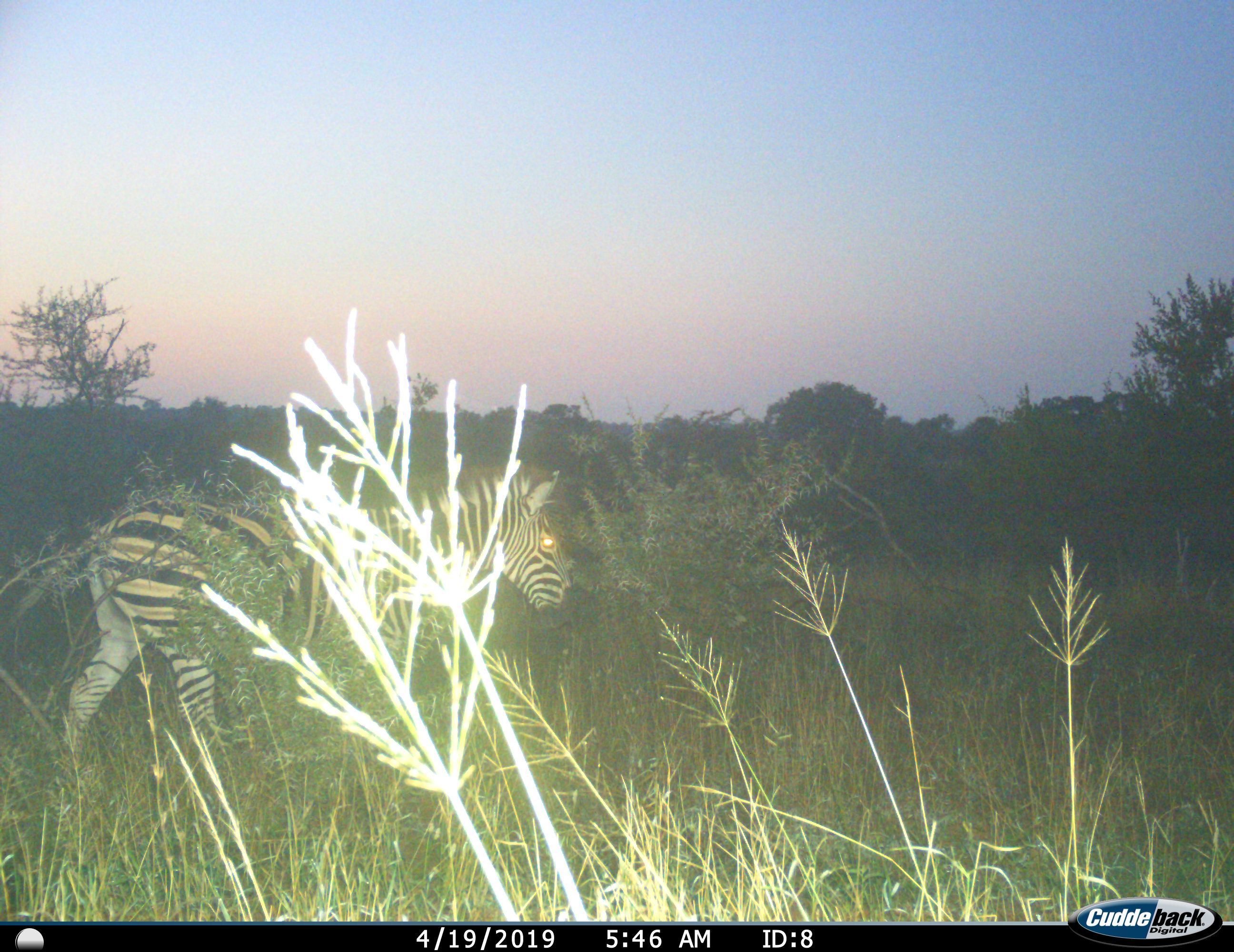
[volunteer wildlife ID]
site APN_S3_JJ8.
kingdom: Animalia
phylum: Chordata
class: Mammalia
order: Perissodactyla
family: Equidae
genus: Equus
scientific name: Equus quagga burchellii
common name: burchell's zebra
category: zebraburchells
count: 1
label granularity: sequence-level